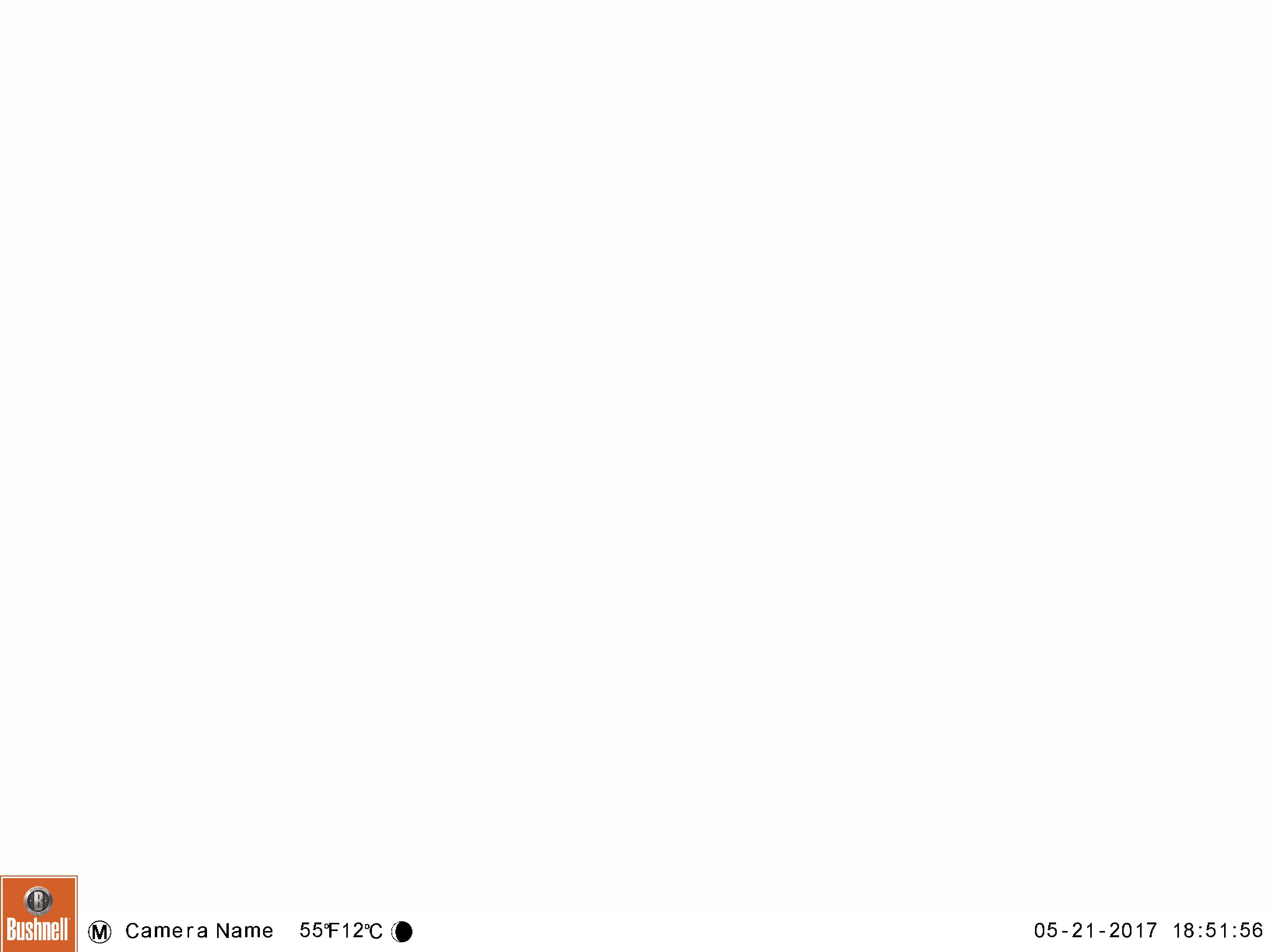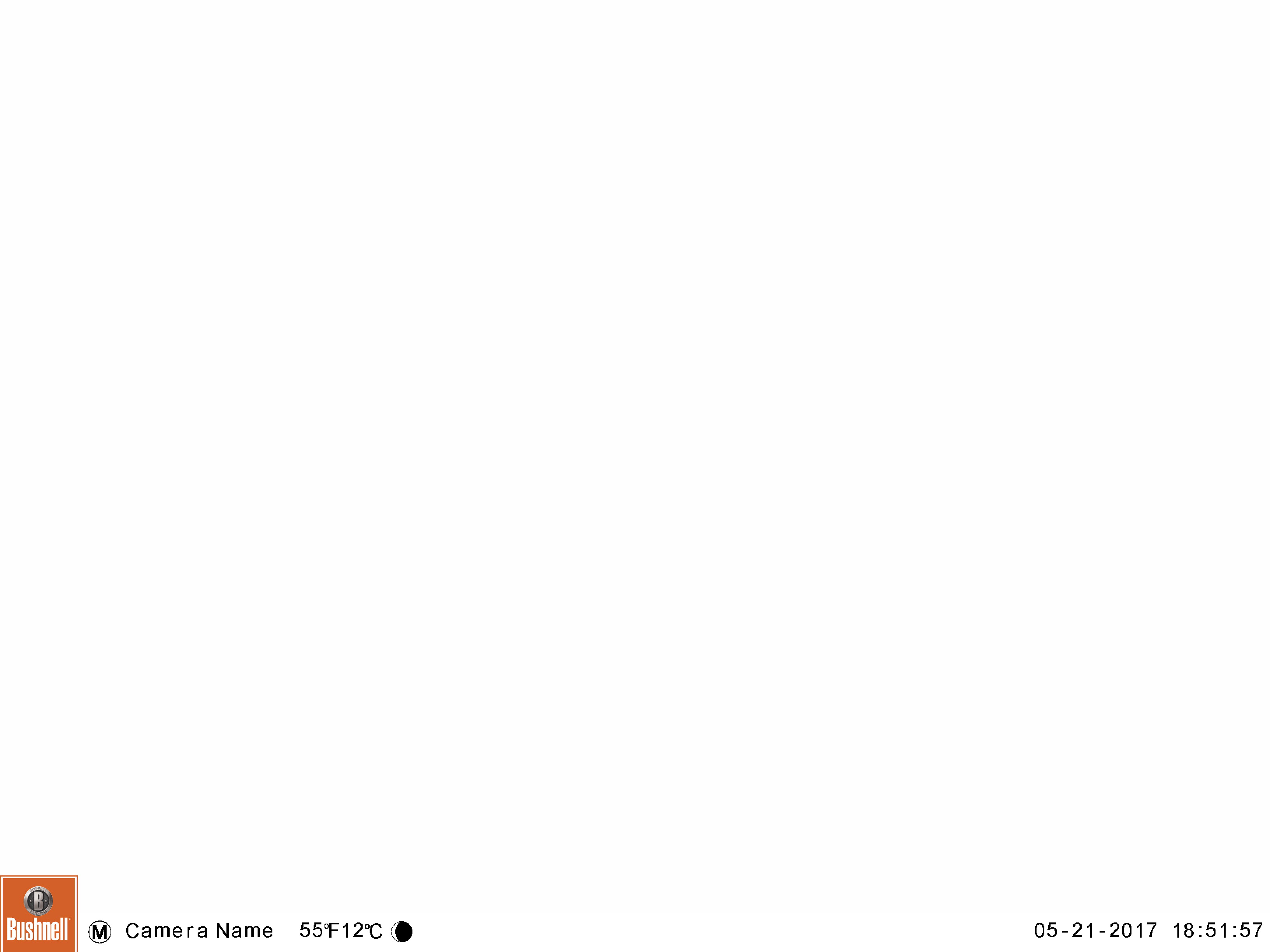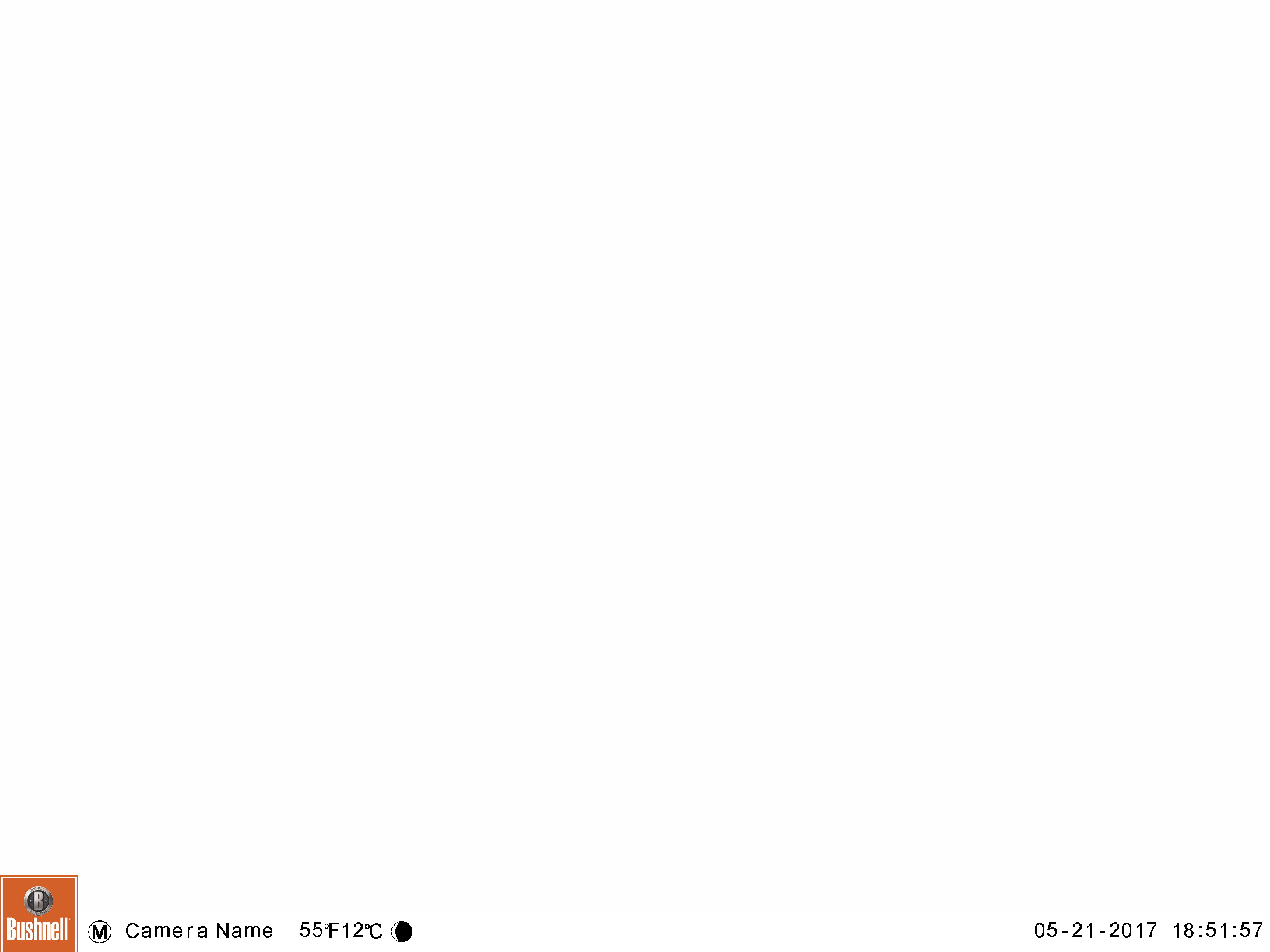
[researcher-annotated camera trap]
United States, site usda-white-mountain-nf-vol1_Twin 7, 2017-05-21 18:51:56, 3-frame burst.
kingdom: Animalia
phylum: Chordata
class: Mammalia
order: Carnivora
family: Ursidae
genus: Ursus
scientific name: Ursus americanus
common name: black bear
Black bear (Ursus americanus).